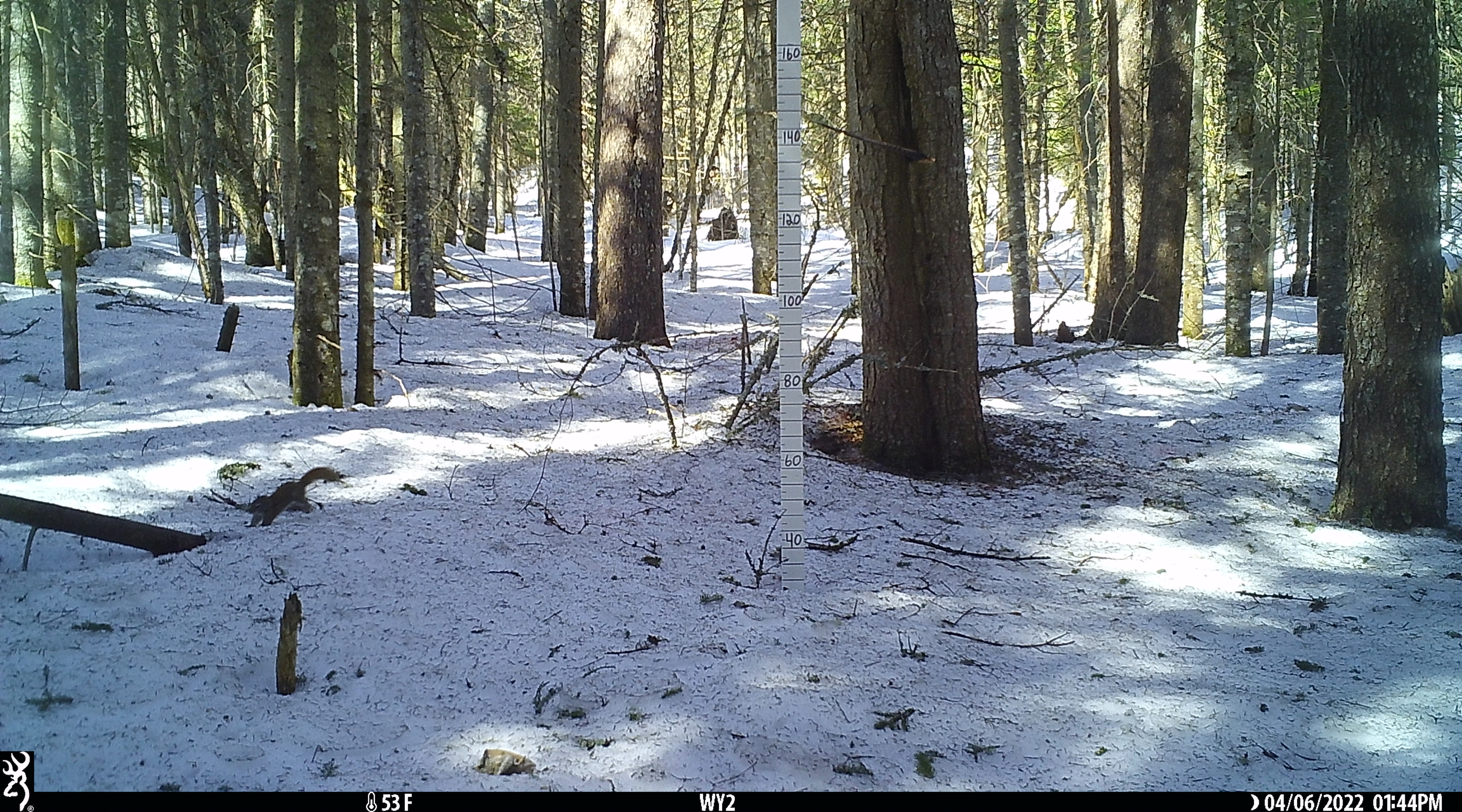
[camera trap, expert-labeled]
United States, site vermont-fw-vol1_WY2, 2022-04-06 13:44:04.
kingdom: Animalia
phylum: Chordata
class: Mammalia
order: Rodentia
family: Sciuridae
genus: Tamiasciurus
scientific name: Tamiasciurus hudsonicus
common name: red squirrel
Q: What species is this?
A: Red squirrel (Tamiasciurus hudsonicus).